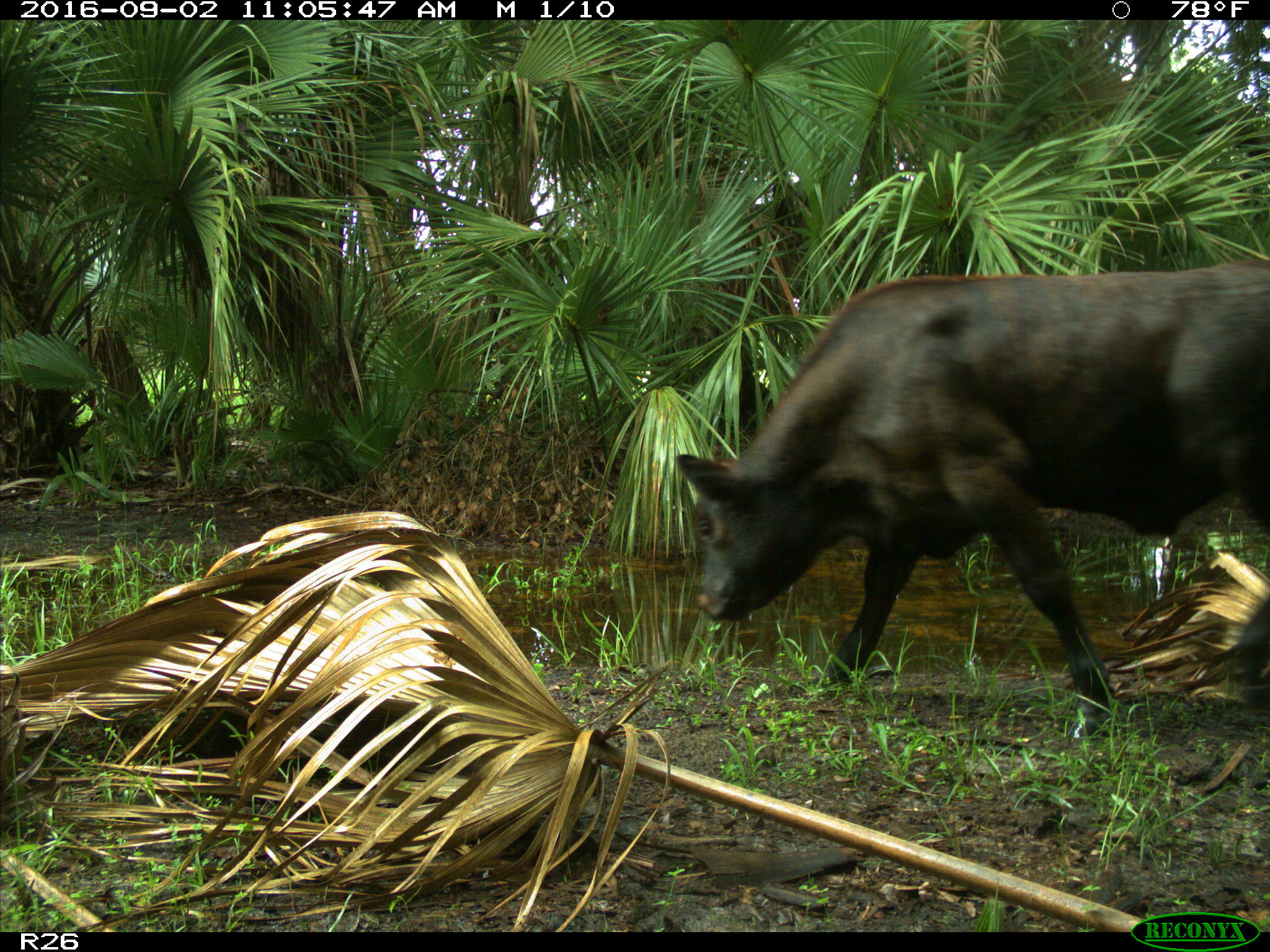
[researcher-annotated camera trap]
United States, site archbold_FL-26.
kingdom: Animalia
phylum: Chordata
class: Mammalia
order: Artiodactyla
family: Bovidae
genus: Bos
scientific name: Bos taurus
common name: domestic cow